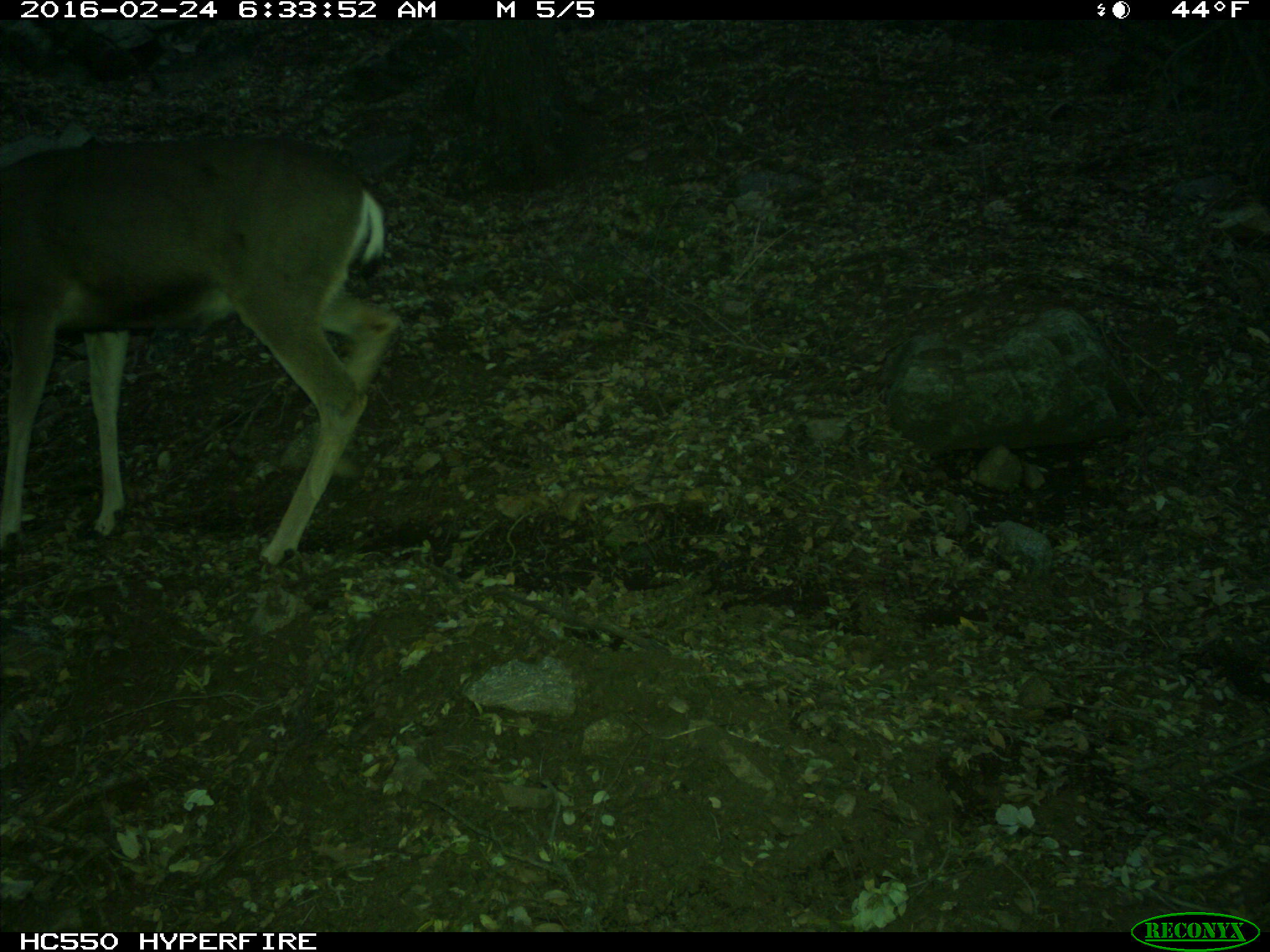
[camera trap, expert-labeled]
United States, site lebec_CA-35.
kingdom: Animalia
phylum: Chordata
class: Mammalia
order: Artiodactyla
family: Cervidae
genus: Odocoileus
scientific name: Odocoileus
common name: deer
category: unidentified deer